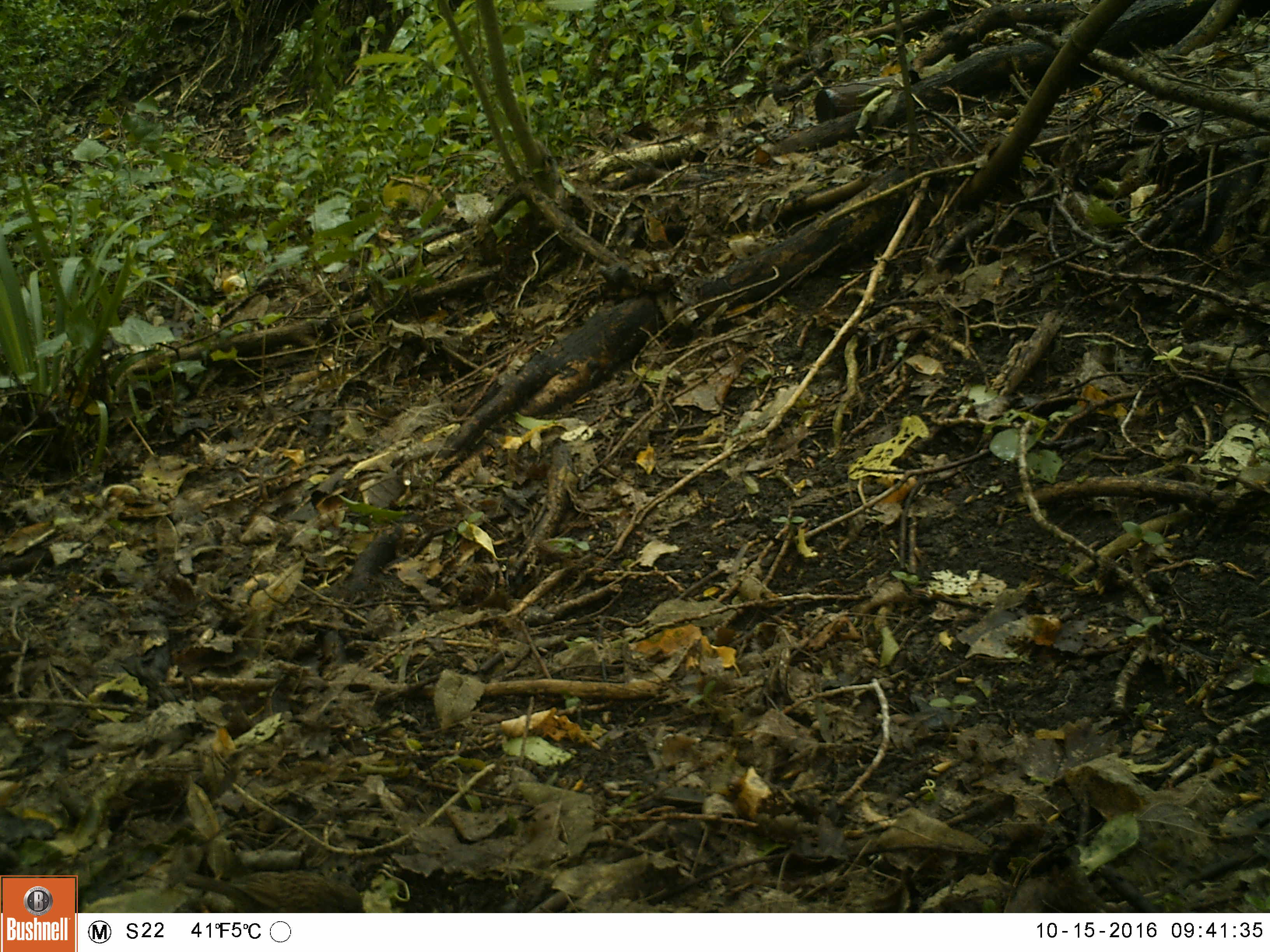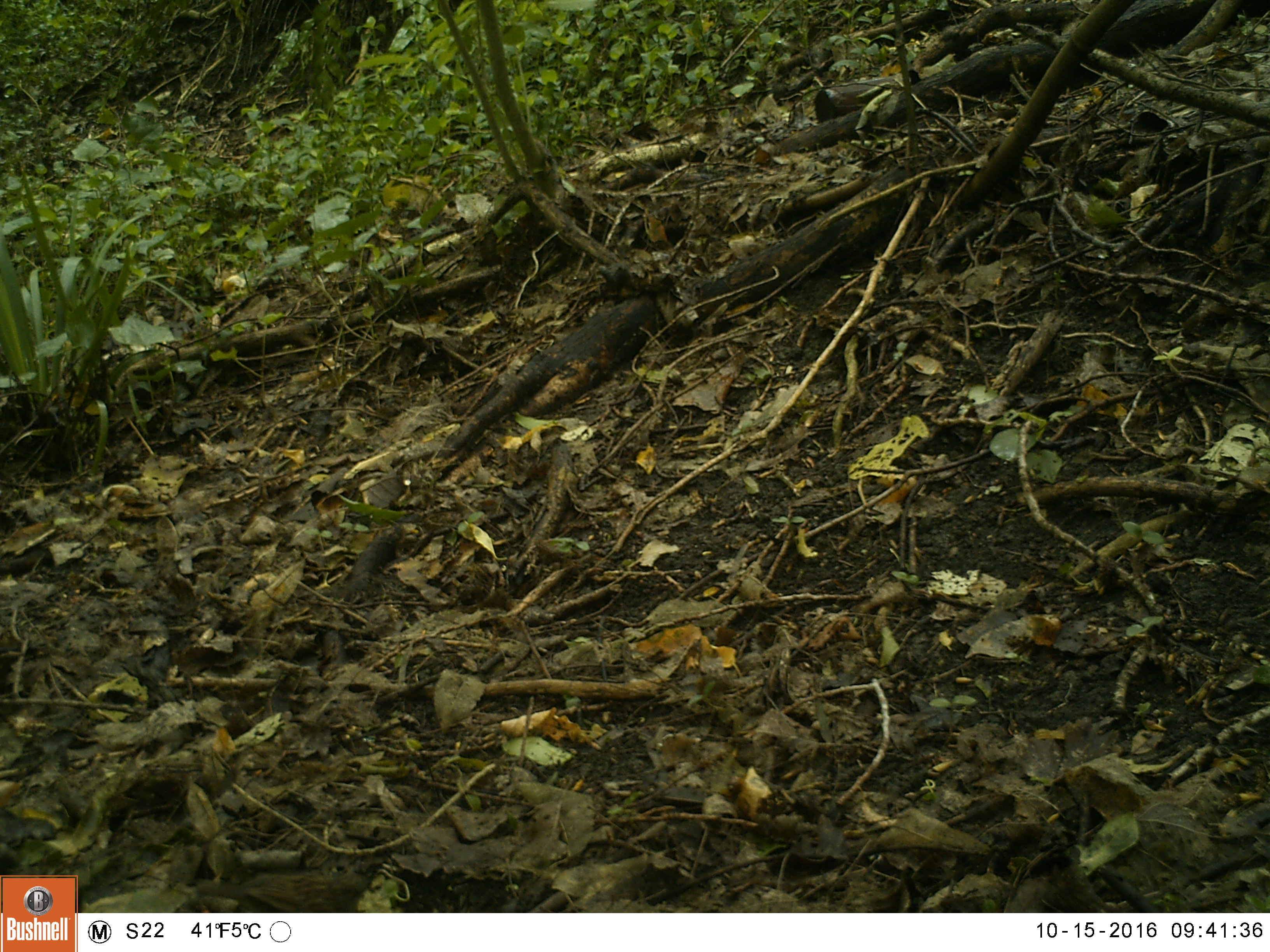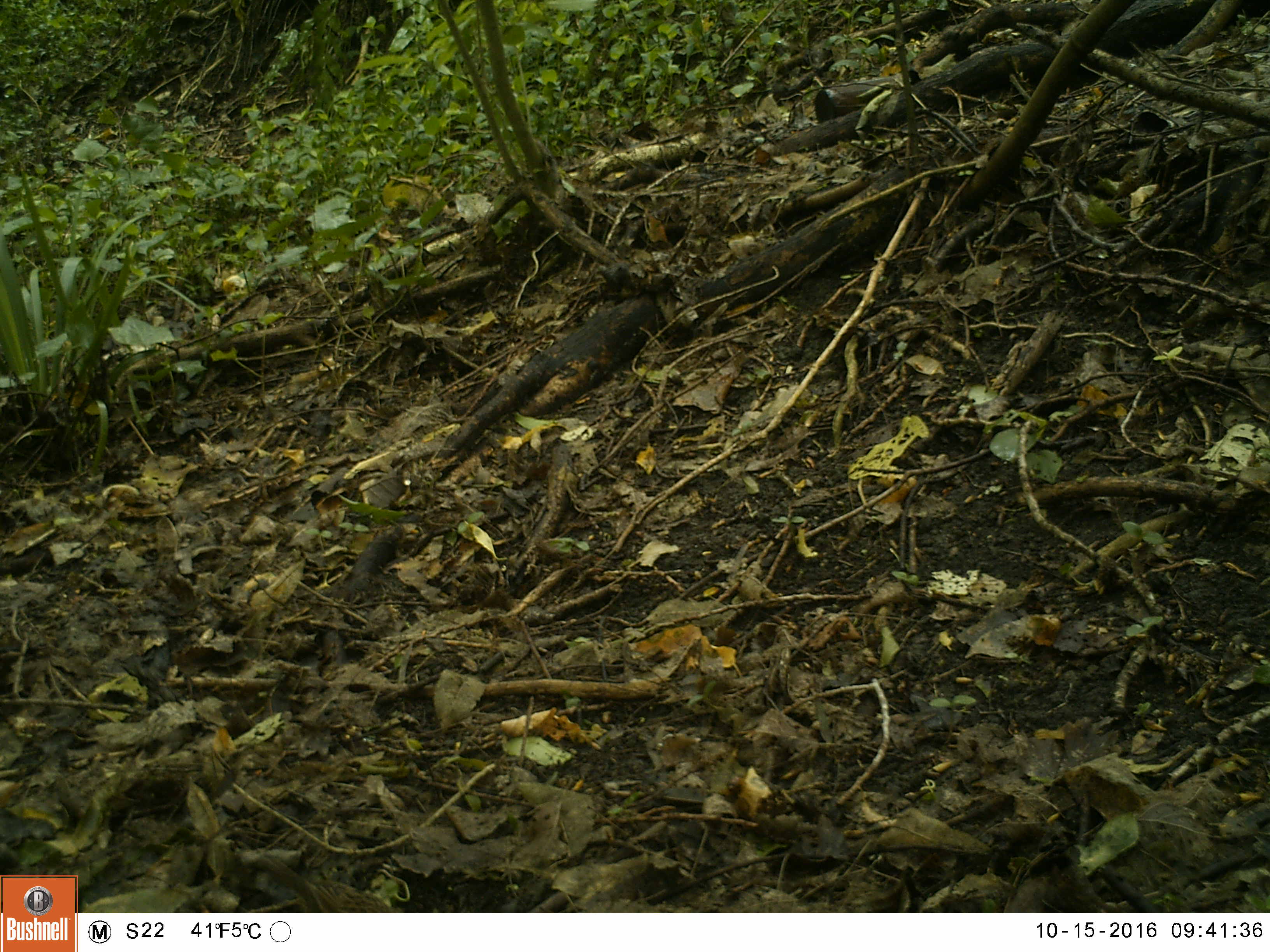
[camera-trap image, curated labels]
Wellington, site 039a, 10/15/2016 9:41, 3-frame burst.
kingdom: Animalia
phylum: Chordata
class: Aves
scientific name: Aves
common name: bird